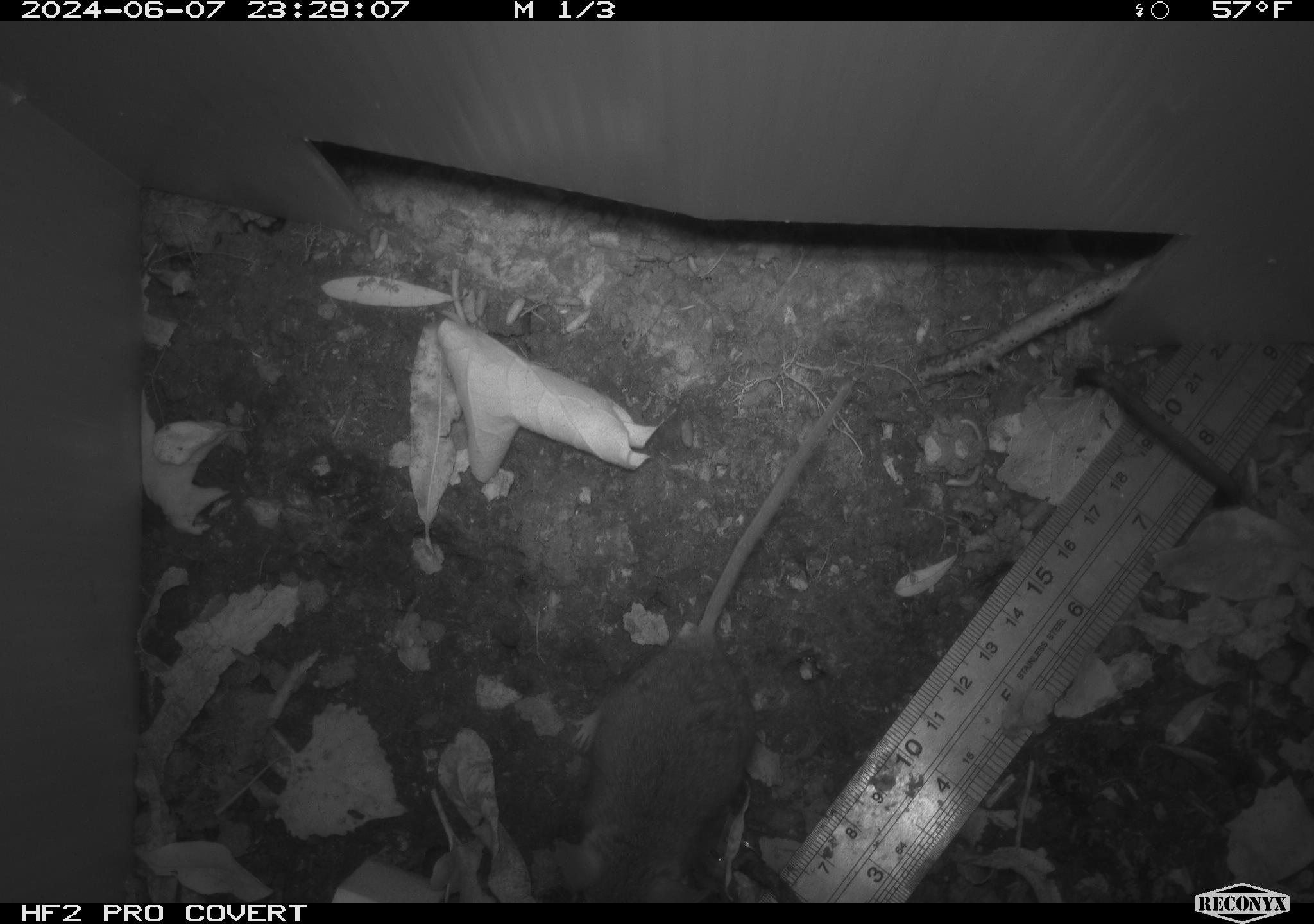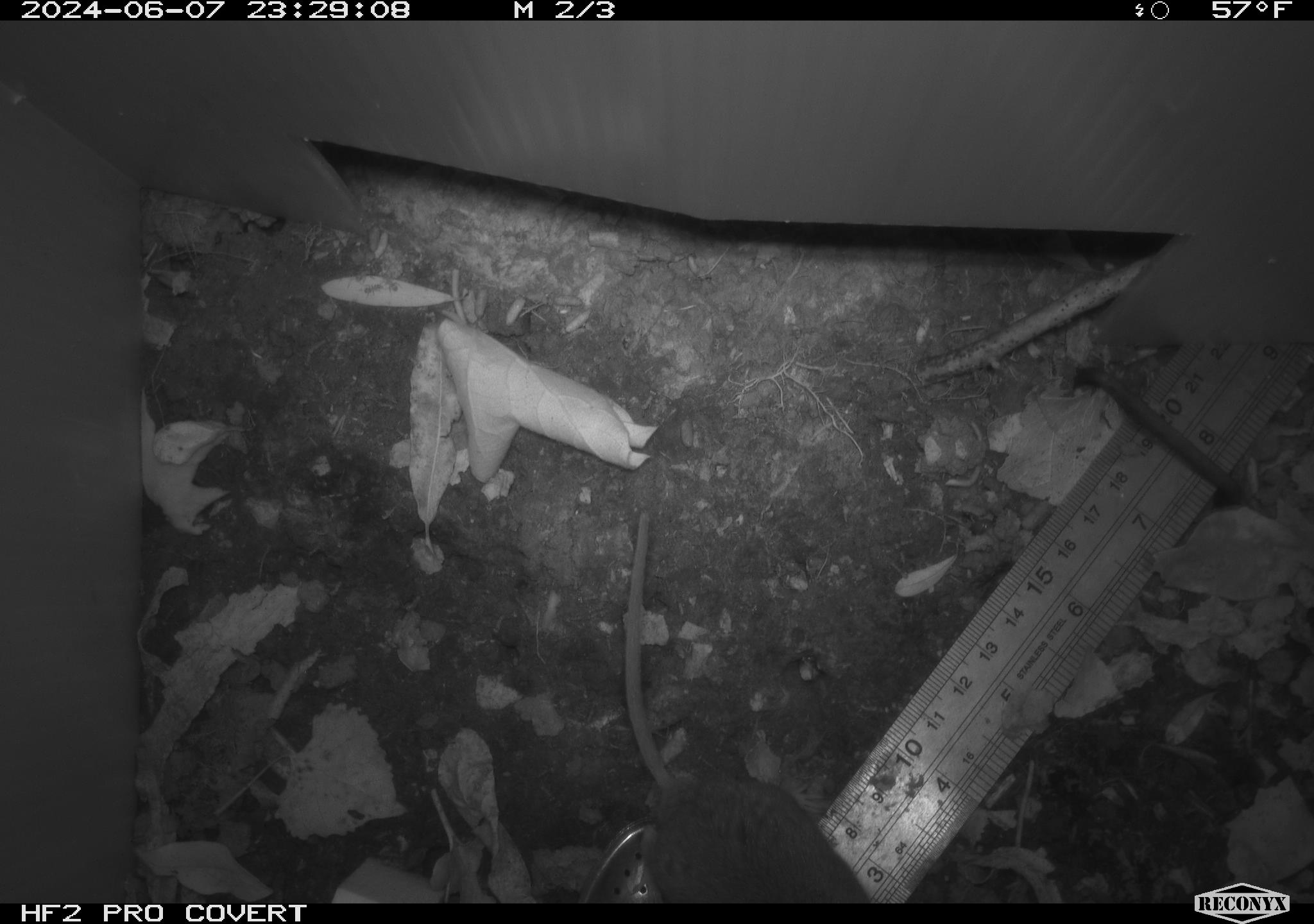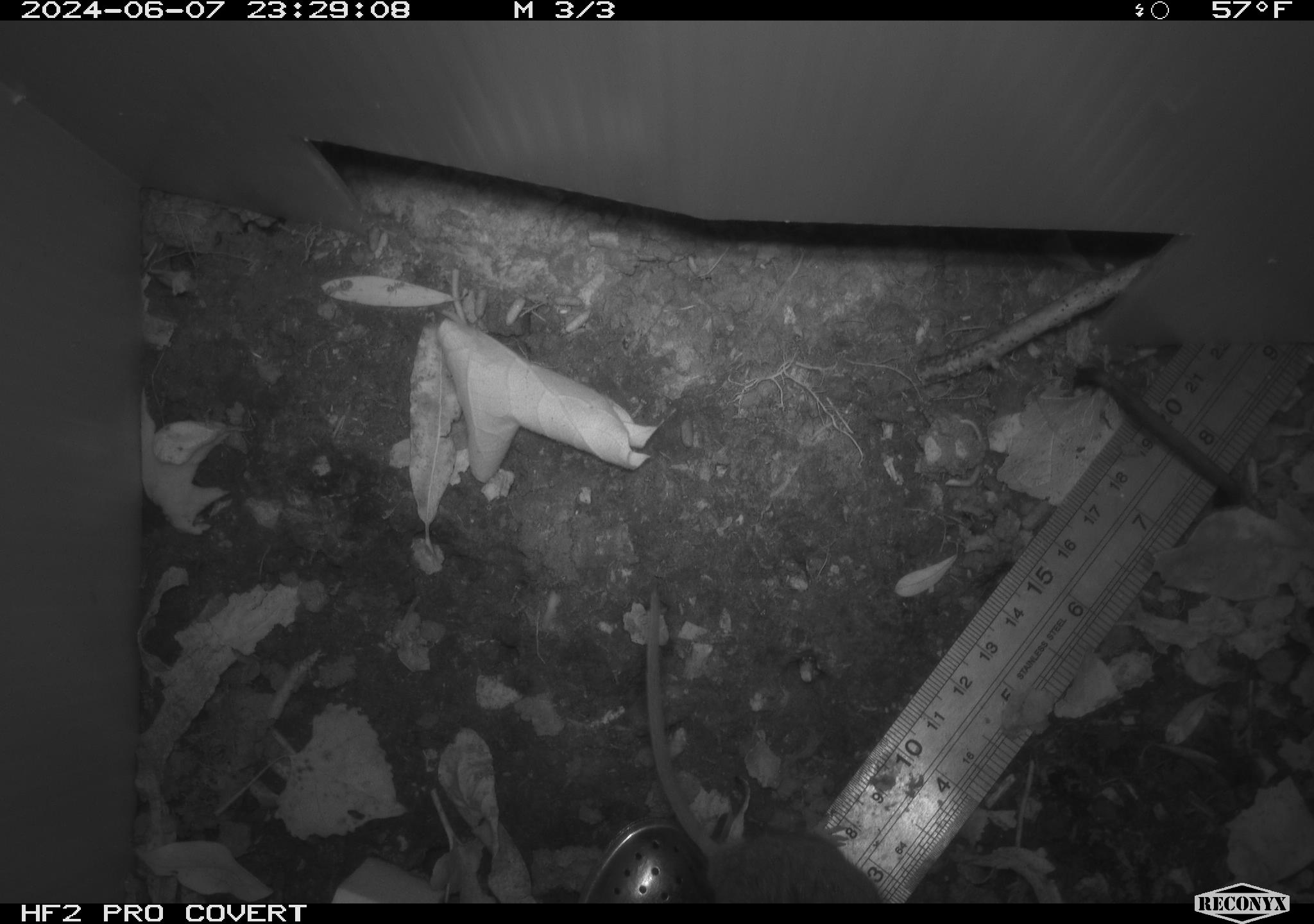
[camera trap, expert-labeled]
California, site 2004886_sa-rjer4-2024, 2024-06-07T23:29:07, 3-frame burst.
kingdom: Animalia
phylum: Chordata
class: Mammalia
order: Rodentia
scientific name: Rodentia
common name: mouse species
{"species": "mouse species (Rodentia)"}